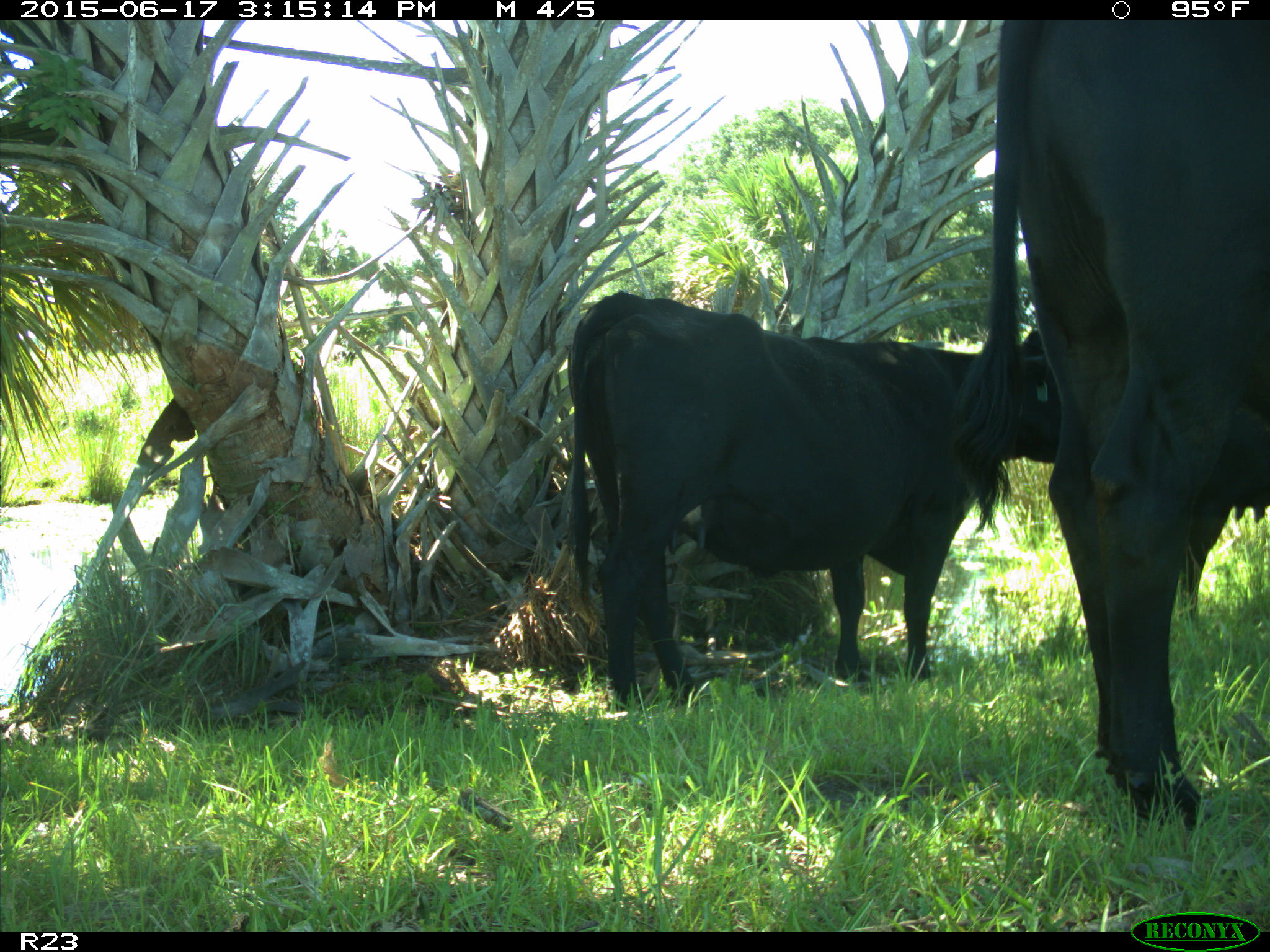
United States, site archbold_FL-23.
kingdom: Animalia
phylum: Chordata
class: Mammalia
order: Artiodactyla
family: Bovidae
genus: Bos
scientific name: Bos taurus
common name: domestic cow